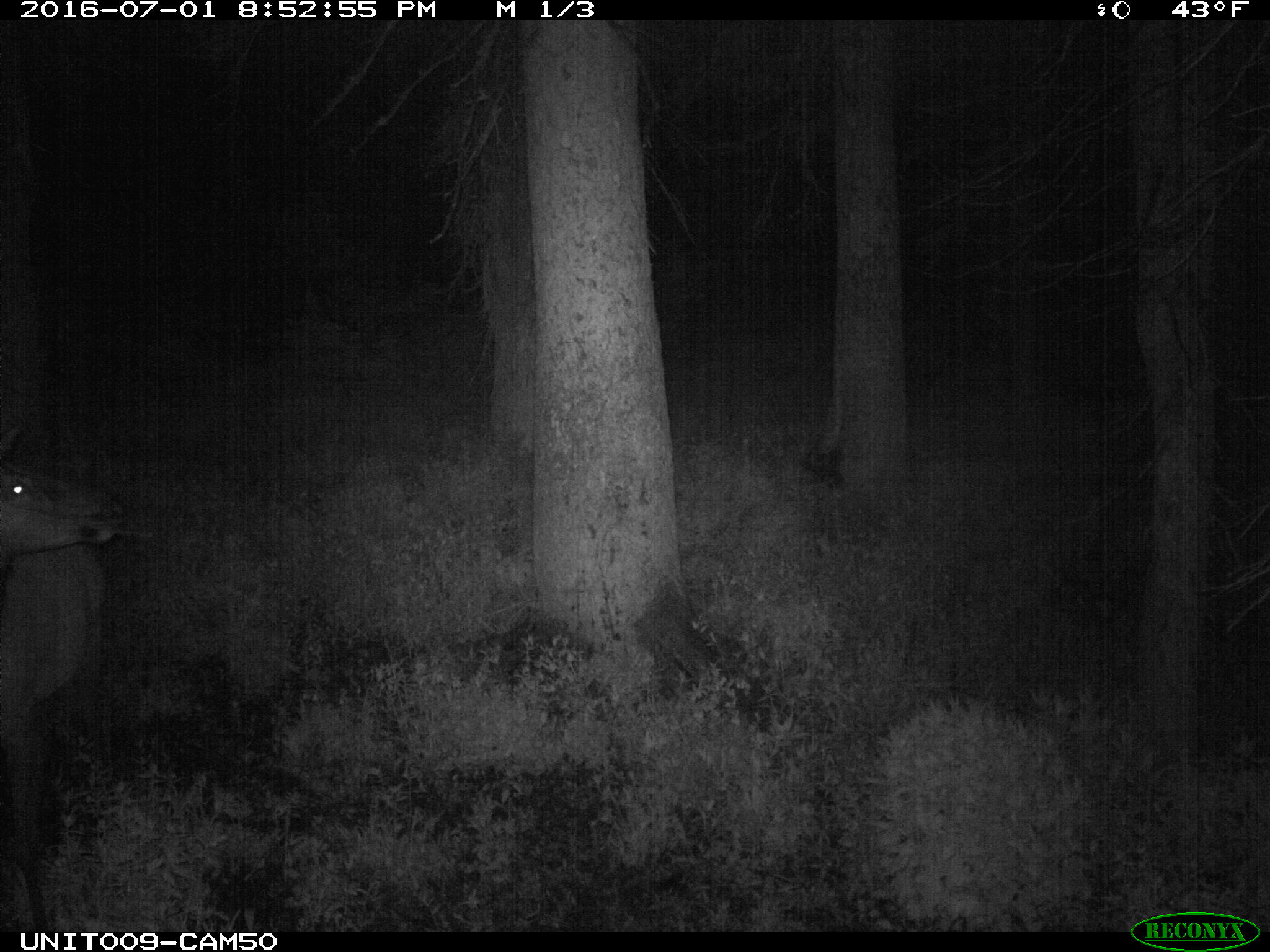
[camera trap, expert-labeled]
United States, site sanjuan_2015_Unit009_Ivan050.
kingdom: Animalia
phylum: Chordata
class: Mammalia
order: Artiodactyla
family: Cervidae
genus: Cervus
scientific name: Cervus elaphus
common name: red deer